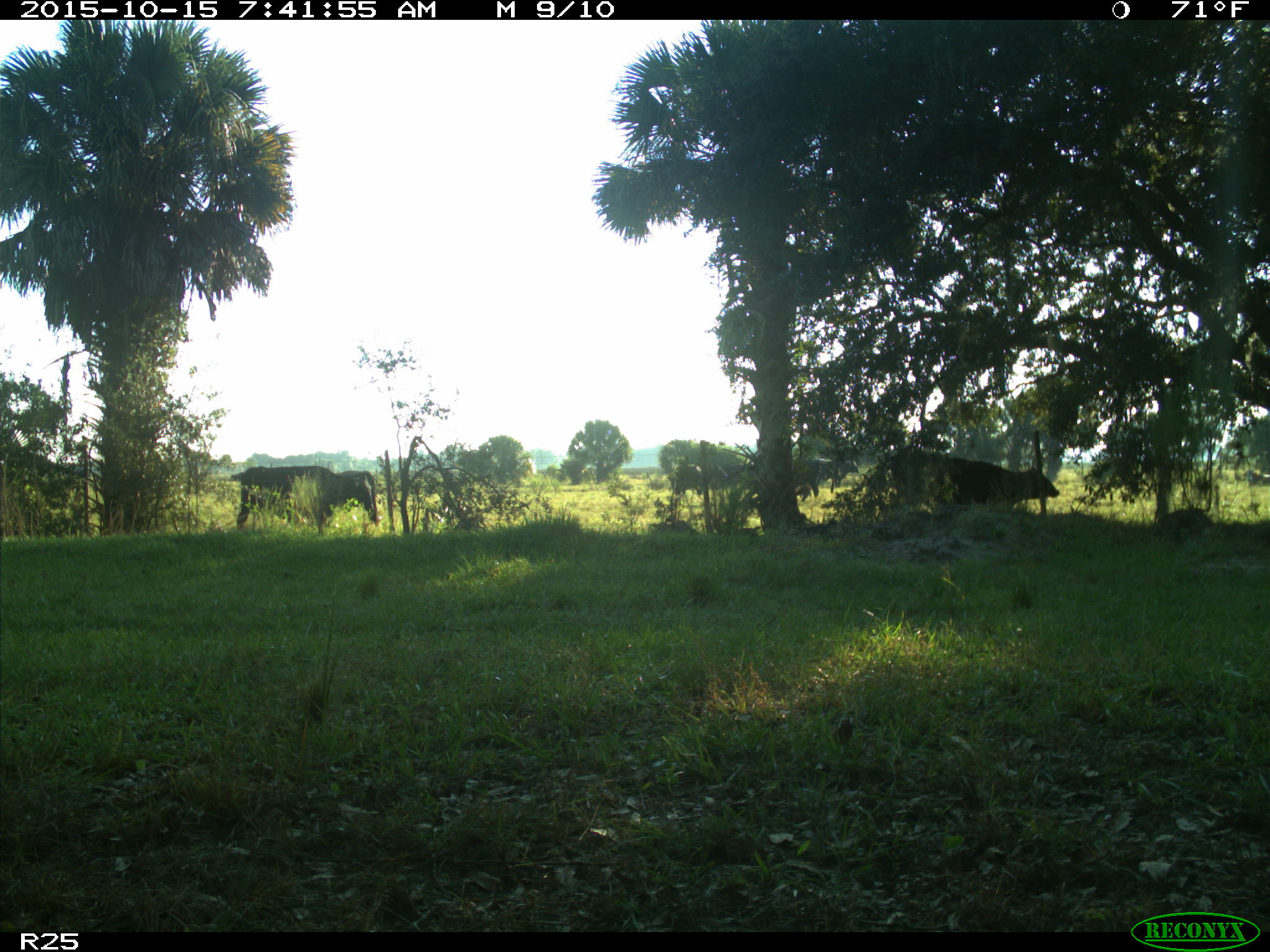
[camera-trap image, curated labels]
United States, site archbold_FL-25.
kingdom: Animalia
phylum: Chordata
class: Mammalia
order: Artiodactyla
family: Bovidae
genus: Bos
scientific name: Bos taurus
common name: domestic cow